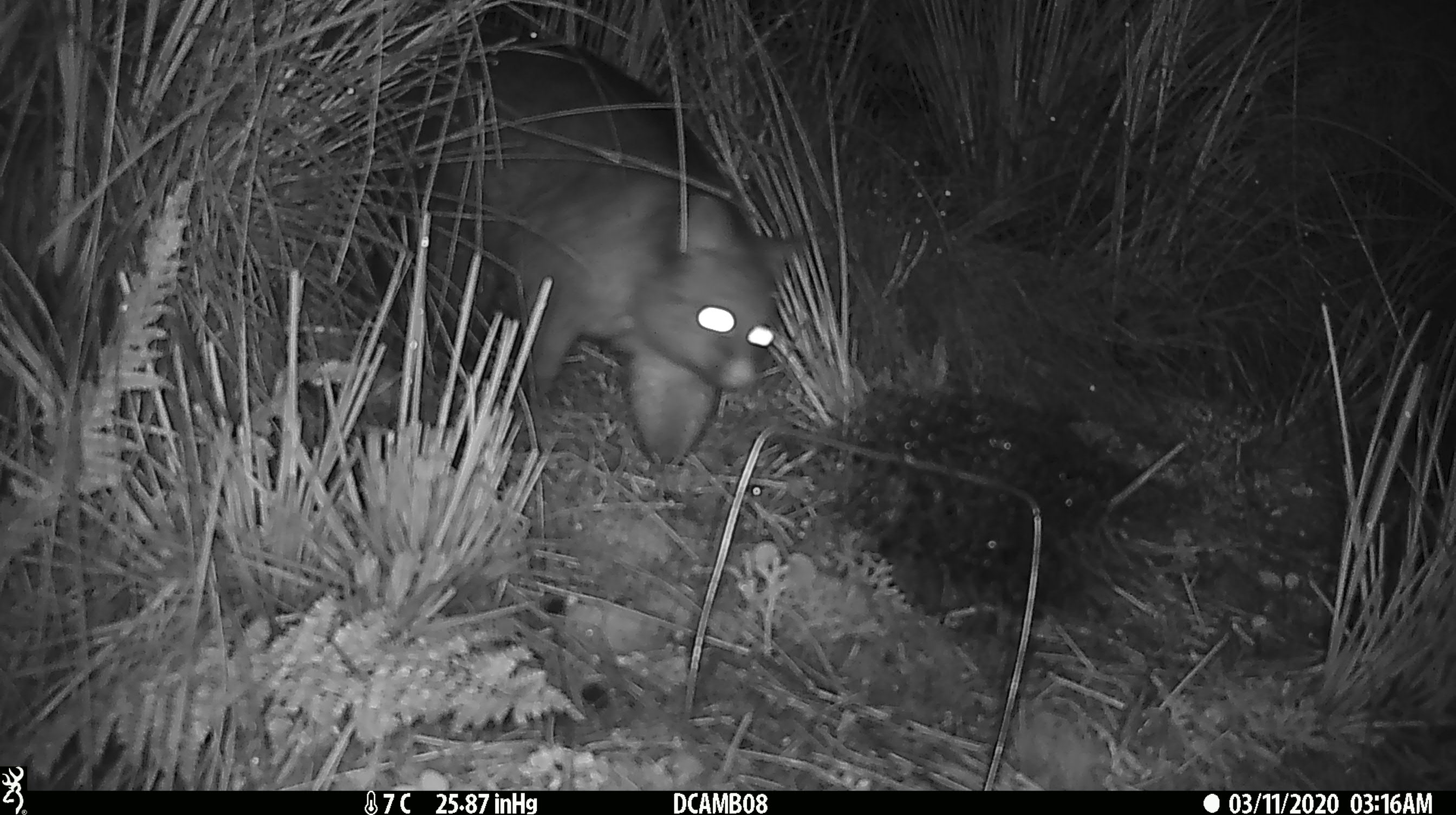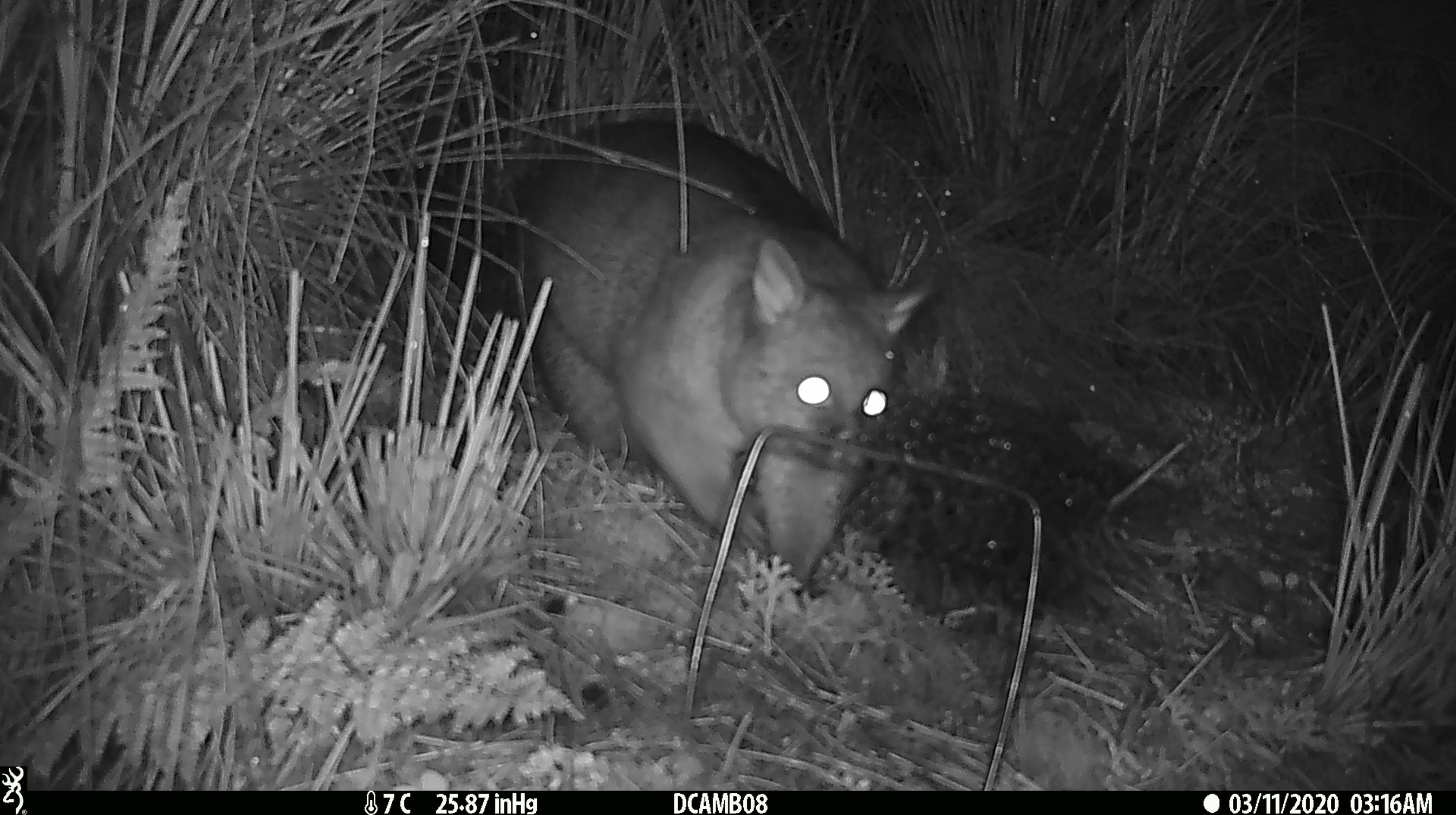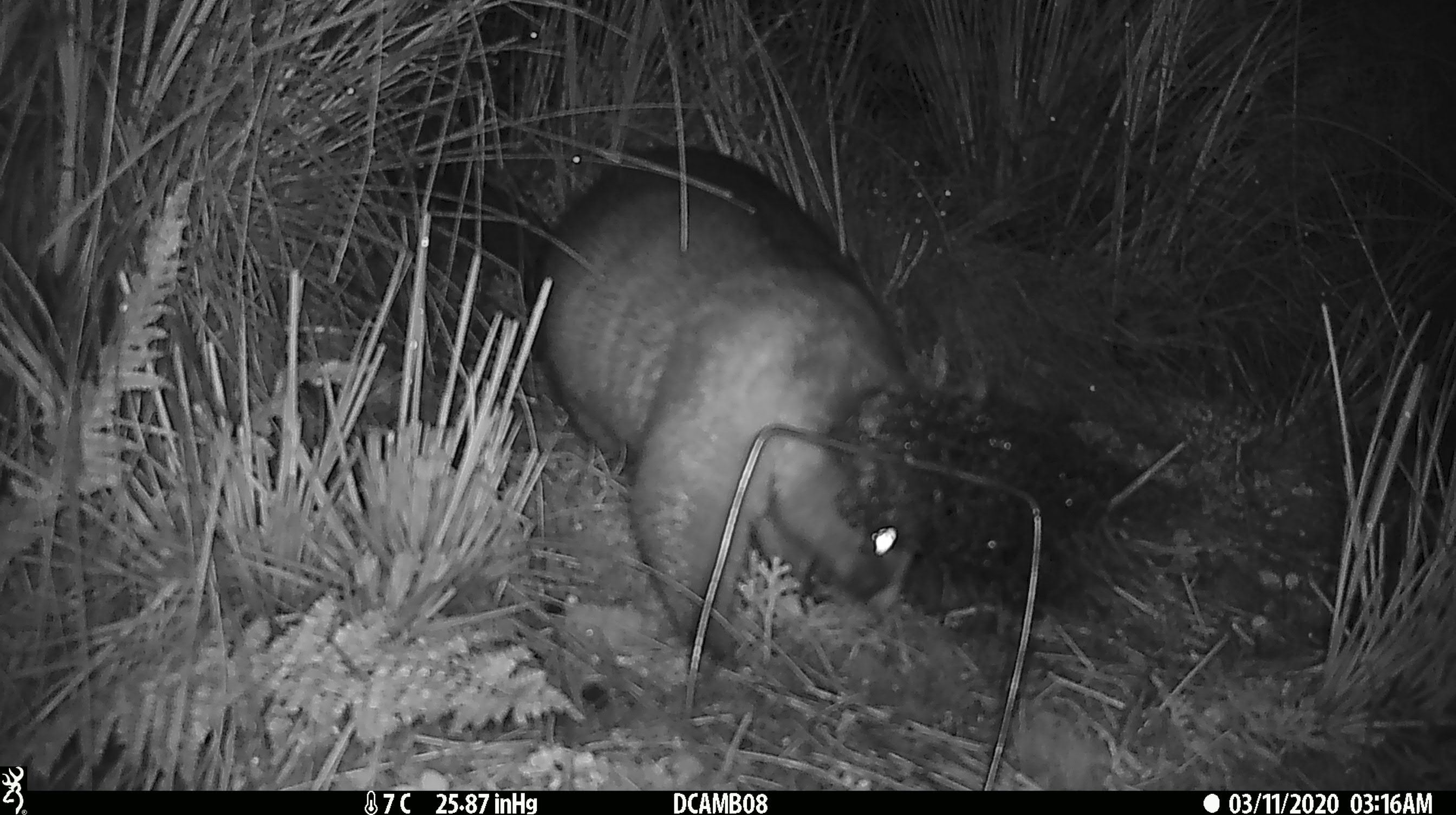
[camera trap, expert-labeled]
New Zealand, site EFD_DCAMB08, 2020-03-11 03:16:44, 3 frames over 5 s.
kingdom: Animalia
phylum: Chordata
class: Mammalia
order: Diprotodontia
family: Phalangeridae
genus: Trichosurus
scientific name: Trichosurus vulpecula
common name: common brushtail possum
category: possum